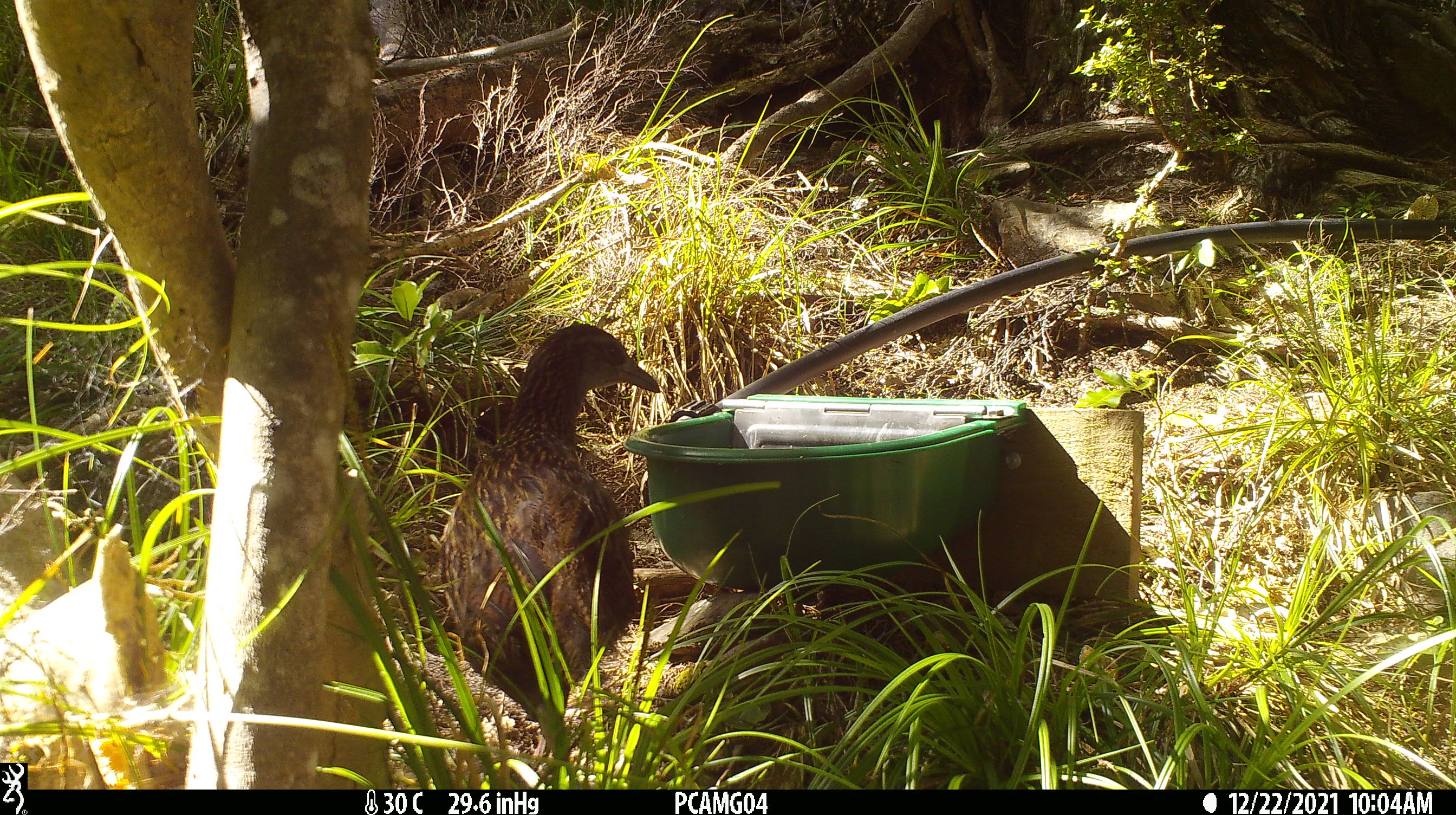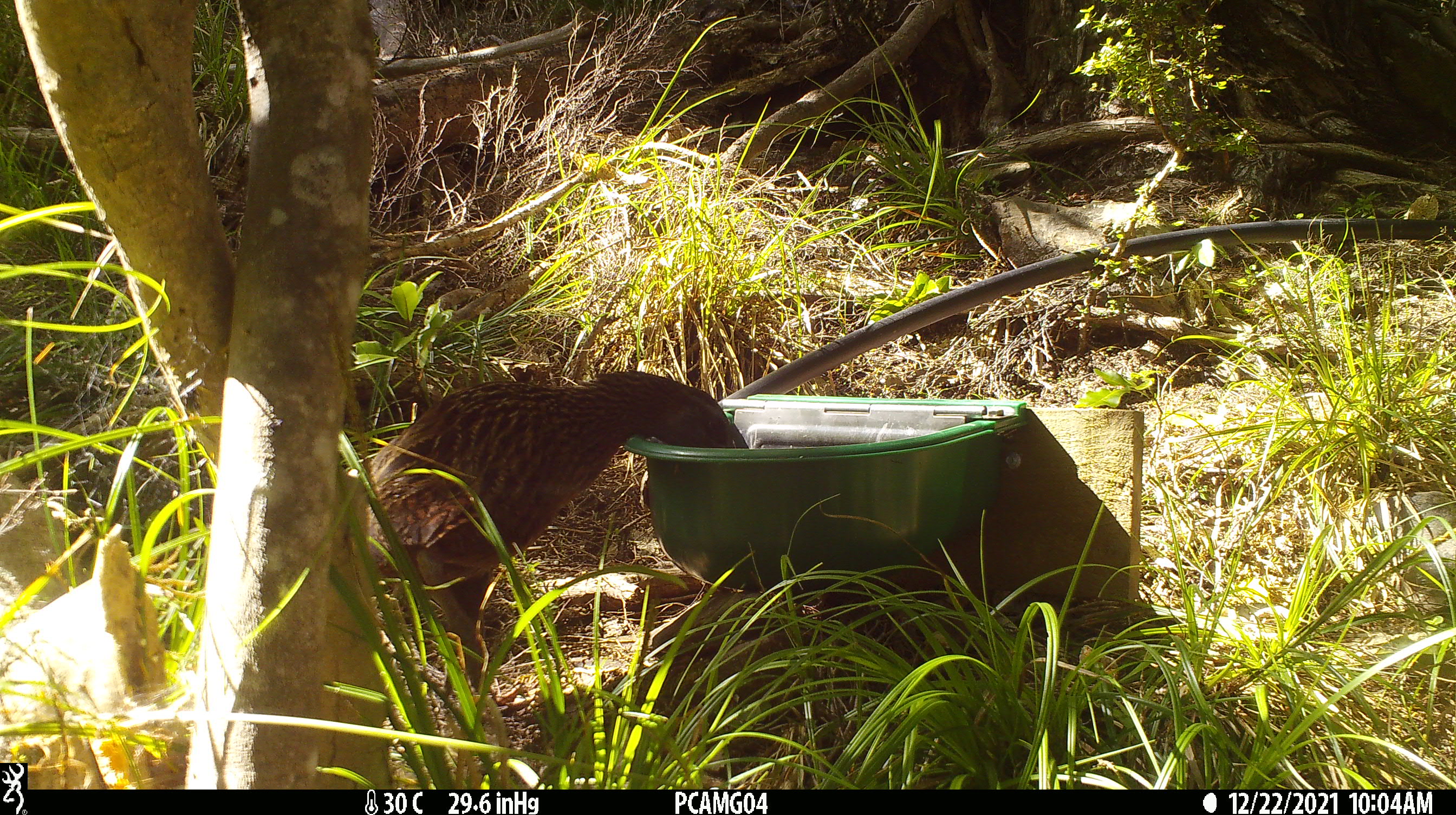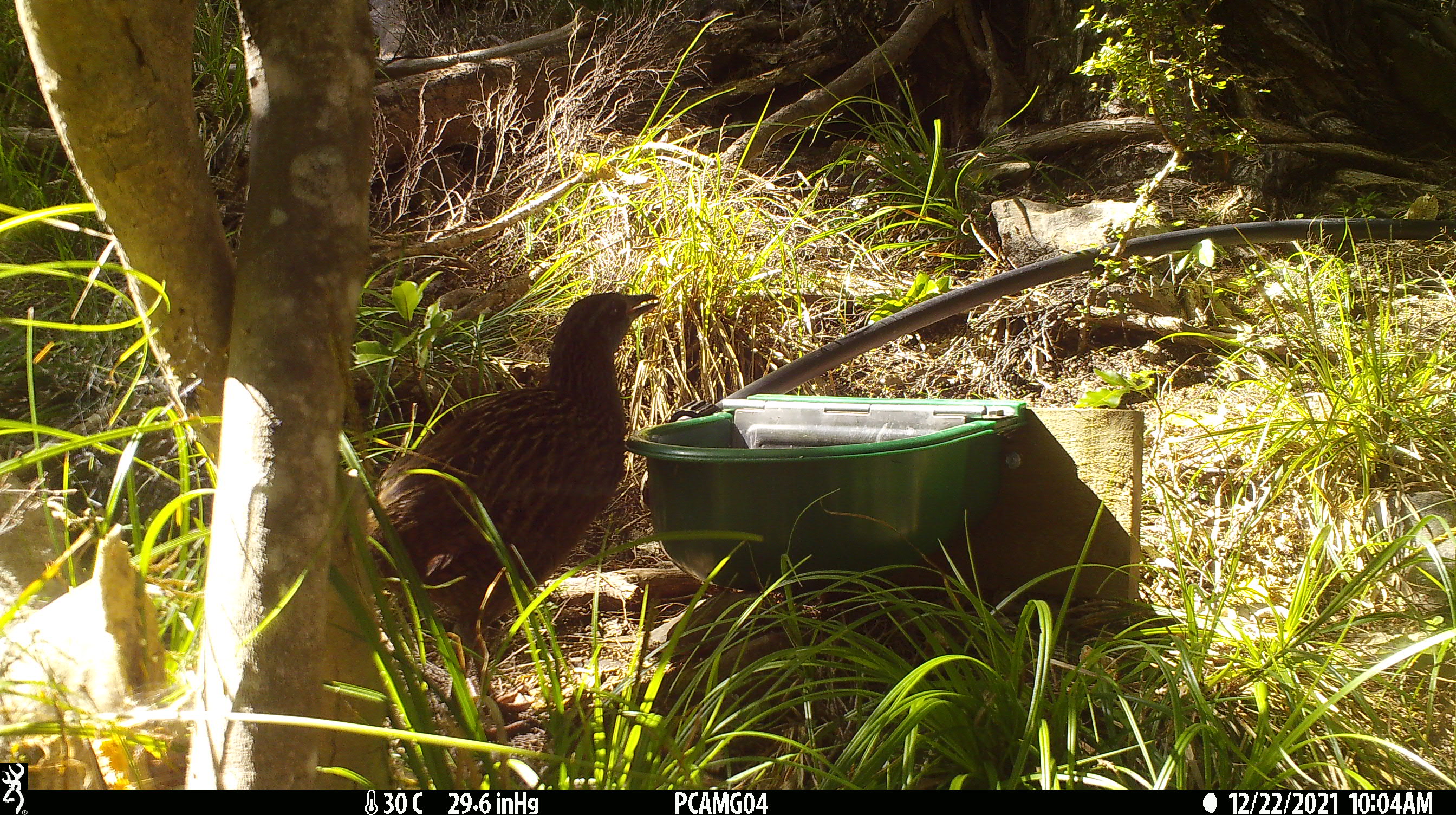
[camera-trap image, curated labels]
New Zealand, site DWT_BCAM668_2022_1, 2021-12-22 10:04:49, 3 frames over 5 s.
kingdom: Animalia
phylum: Chordata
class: Aves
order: Gruiformes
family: Rallidae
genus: Gallirallus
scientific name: Gallirallus australis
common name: weka